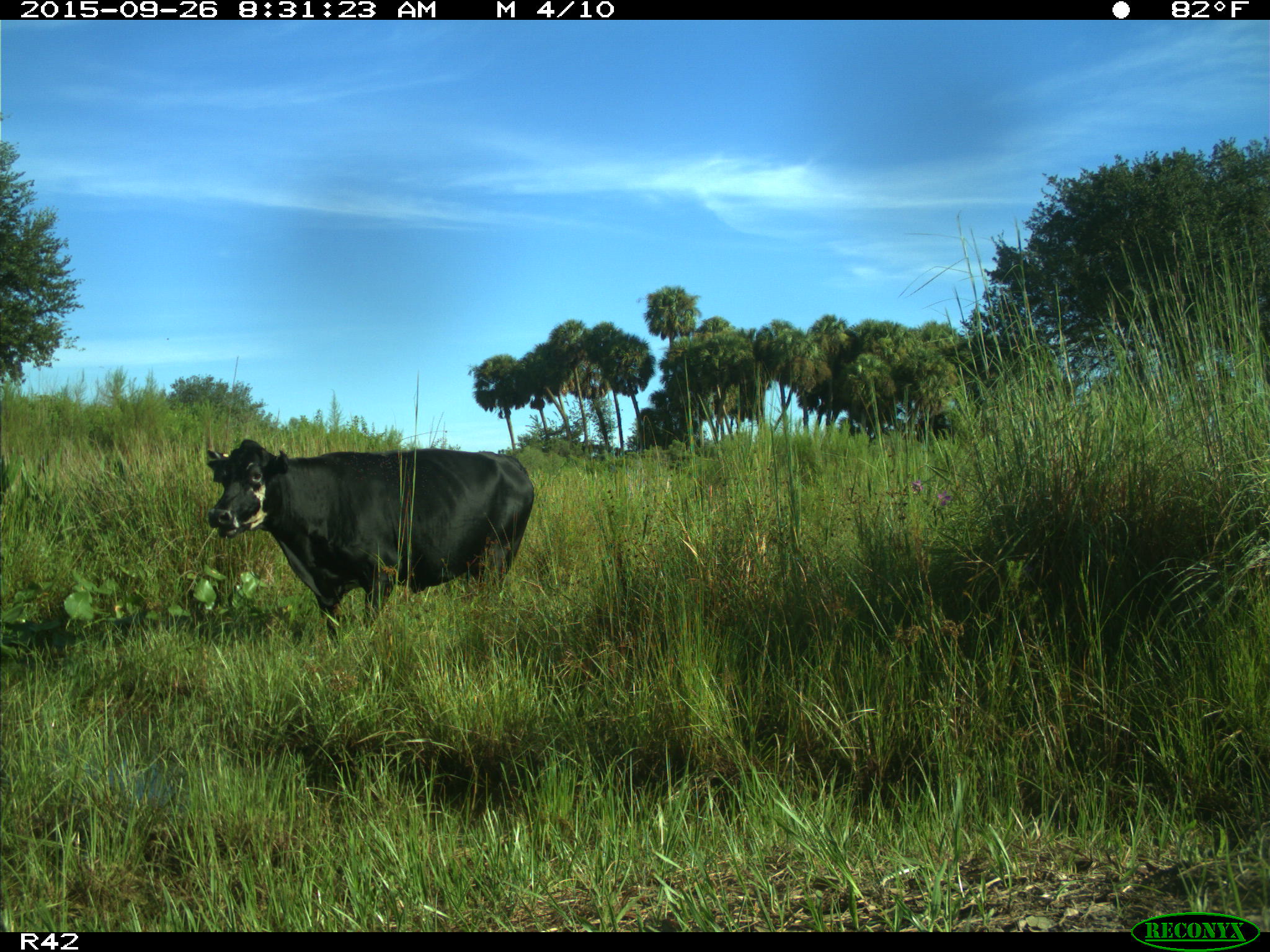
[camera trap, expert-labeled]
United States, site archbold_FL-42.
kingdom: Animalia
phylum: Chordata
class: Mammalia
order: Artiodactyla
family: Bovidae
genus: Bos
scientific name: Bos taurus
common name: domestic cow